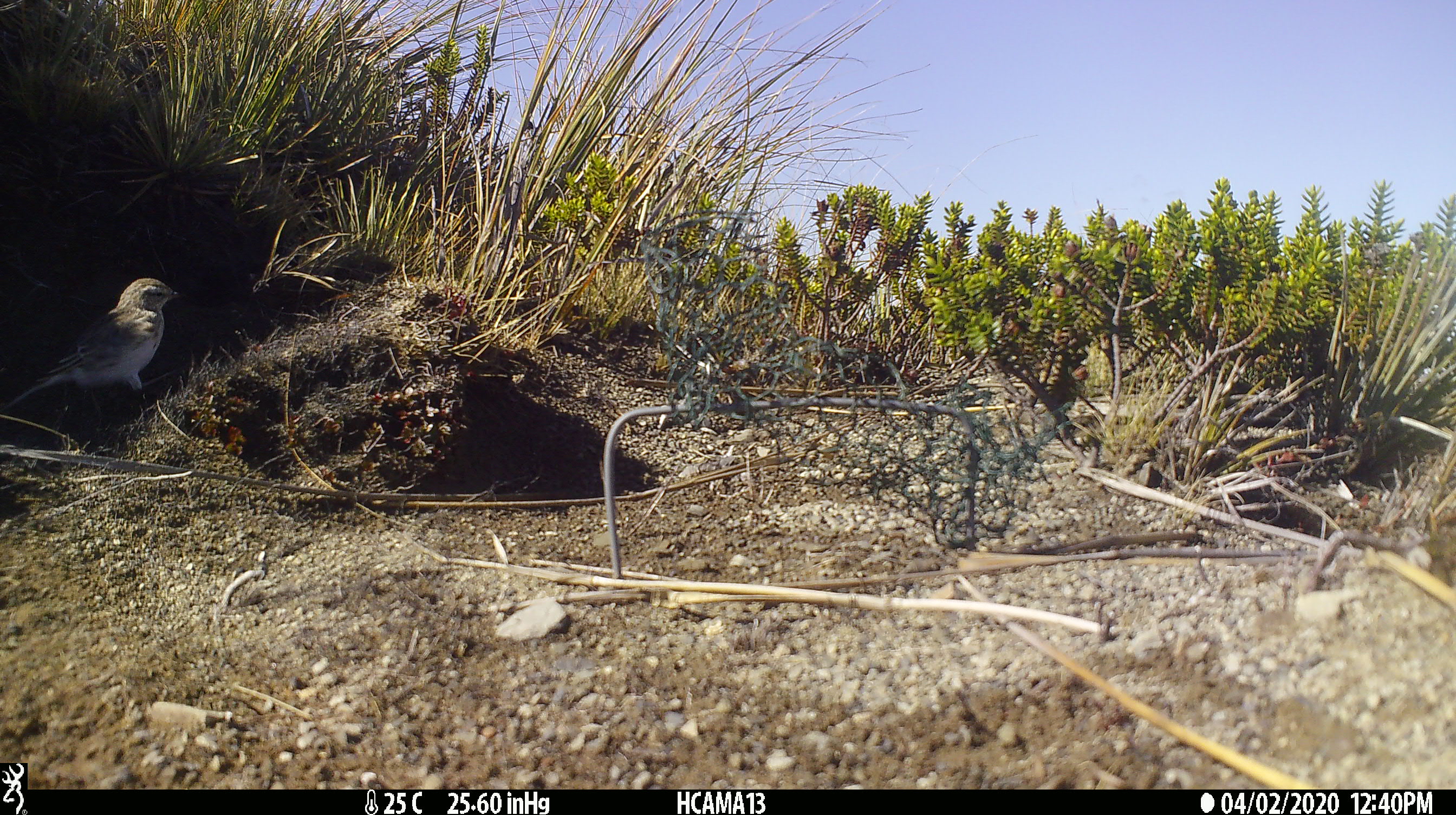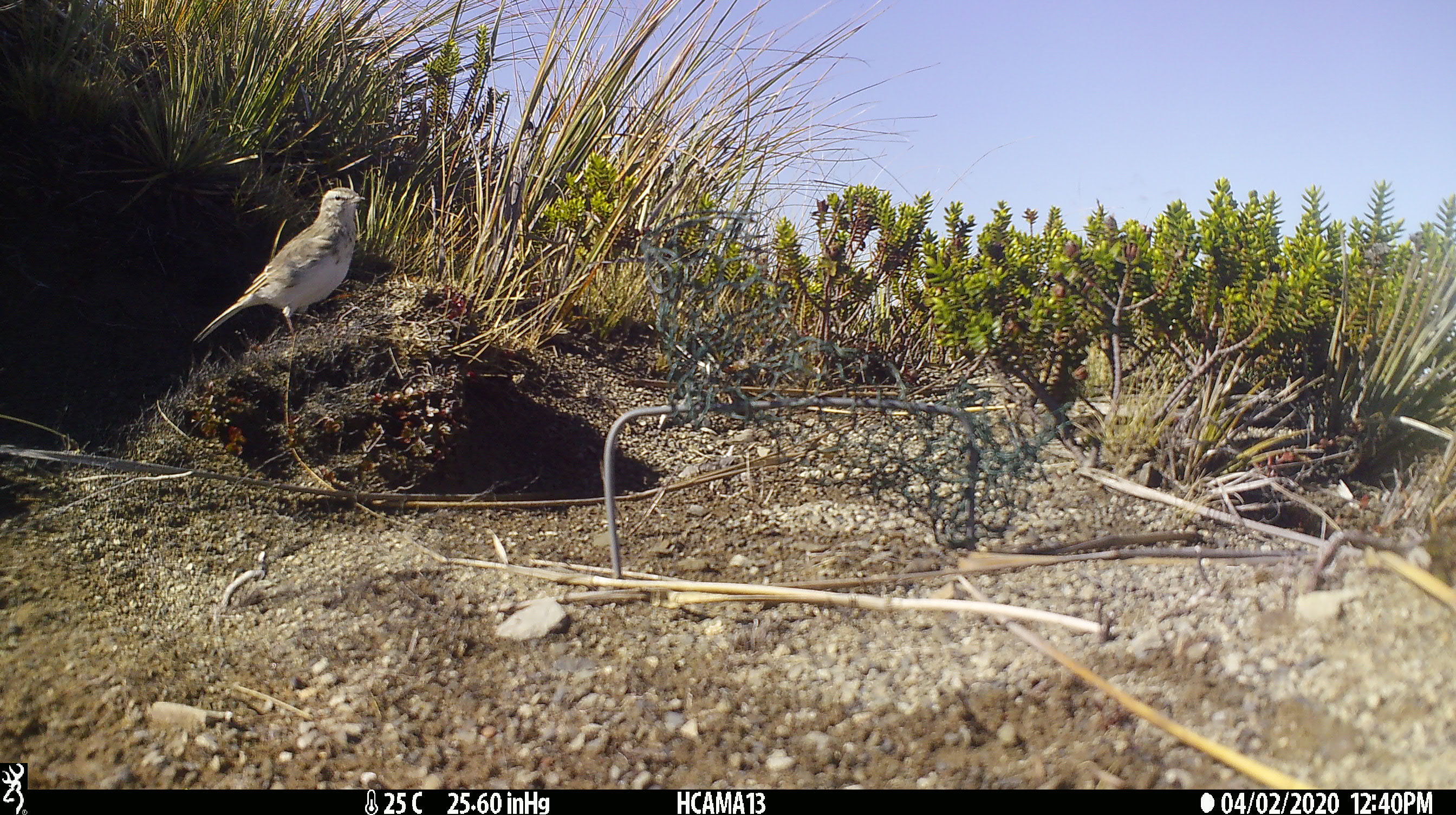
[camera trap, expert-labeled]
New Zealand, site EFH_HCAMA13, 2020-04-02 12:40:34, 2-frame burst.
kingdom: Animalia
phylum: Chordata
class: Aves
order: Passeriformes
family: Motacillidae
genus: Anthus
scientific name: Anthus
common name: pipit